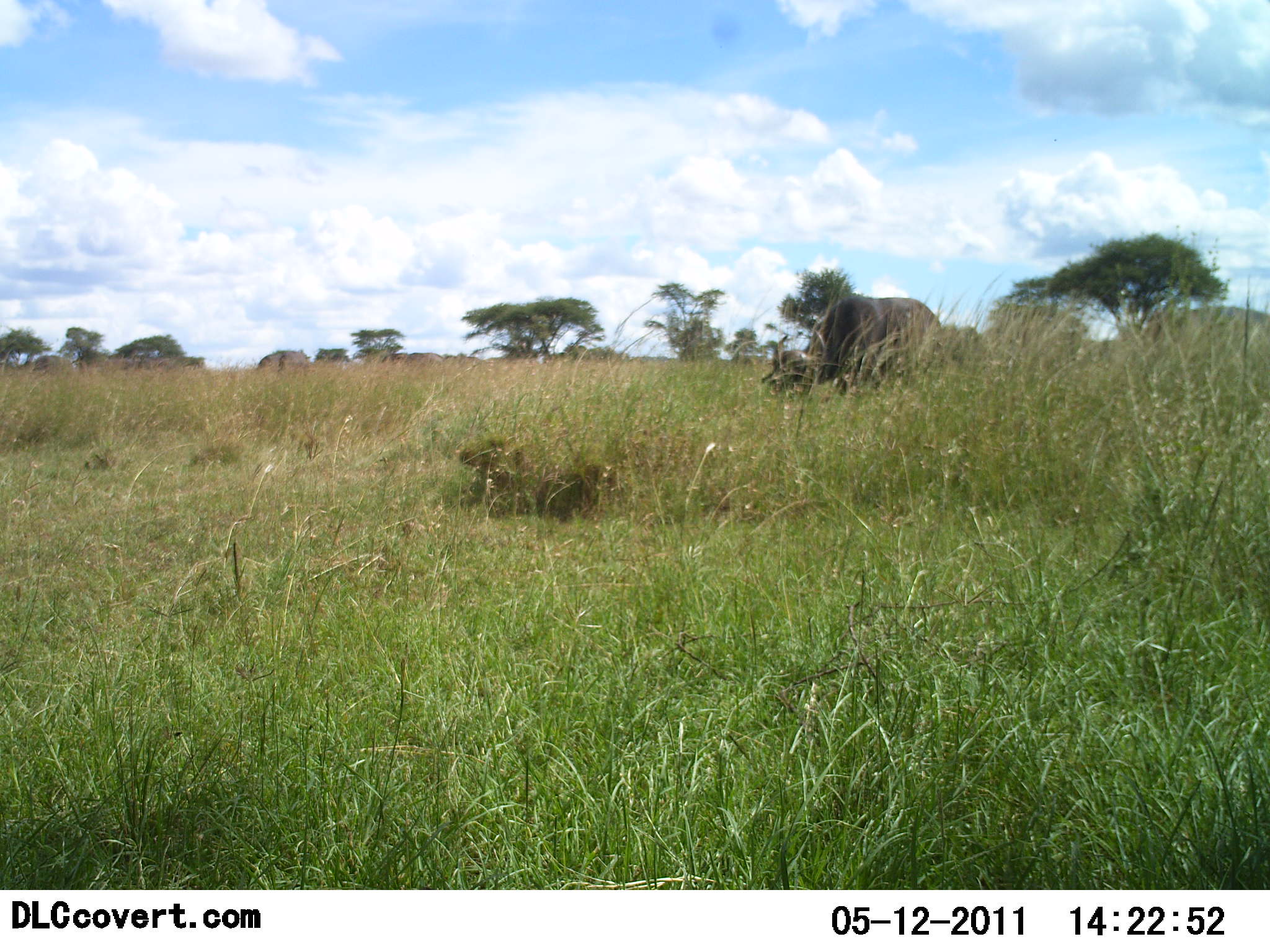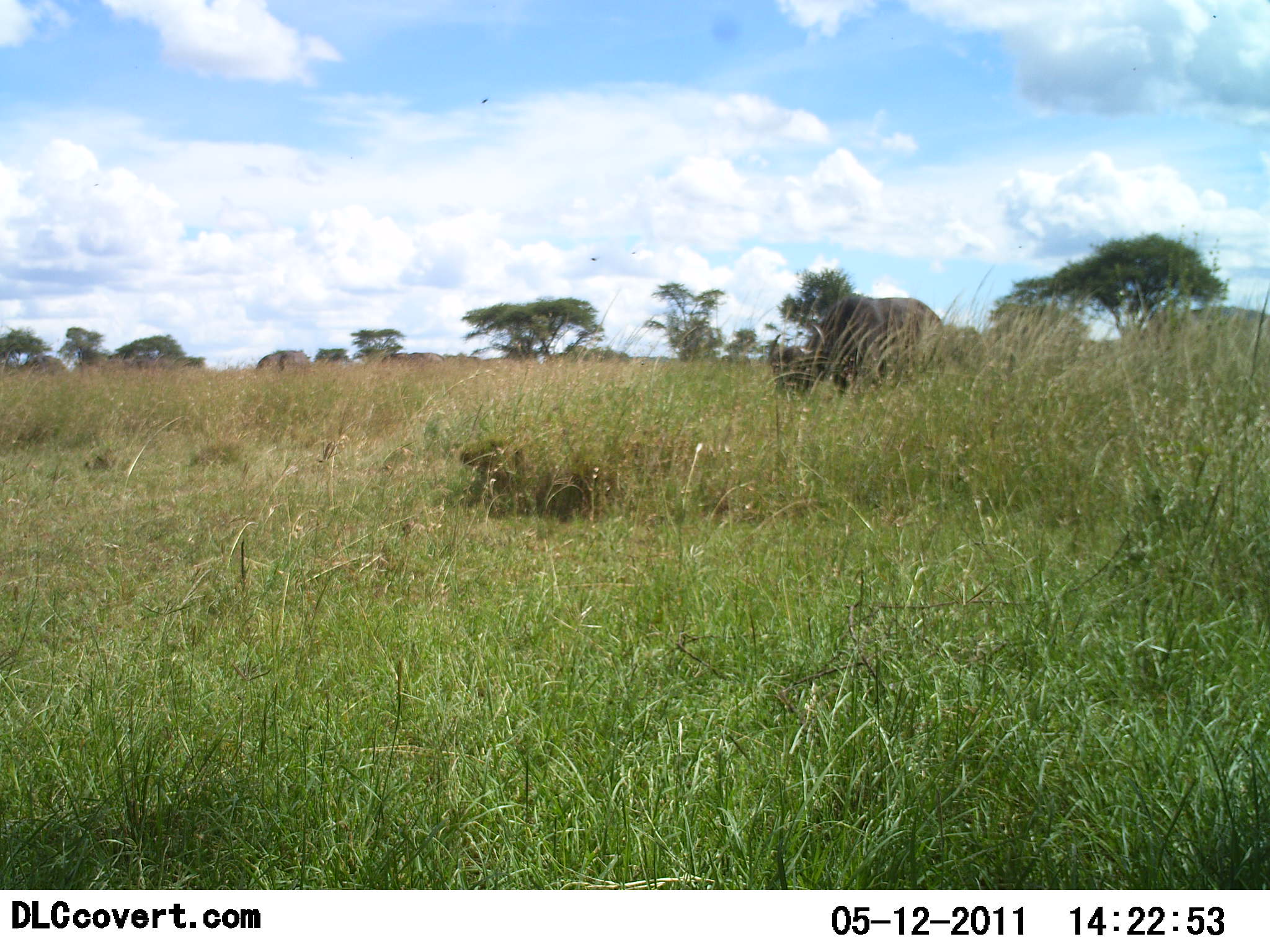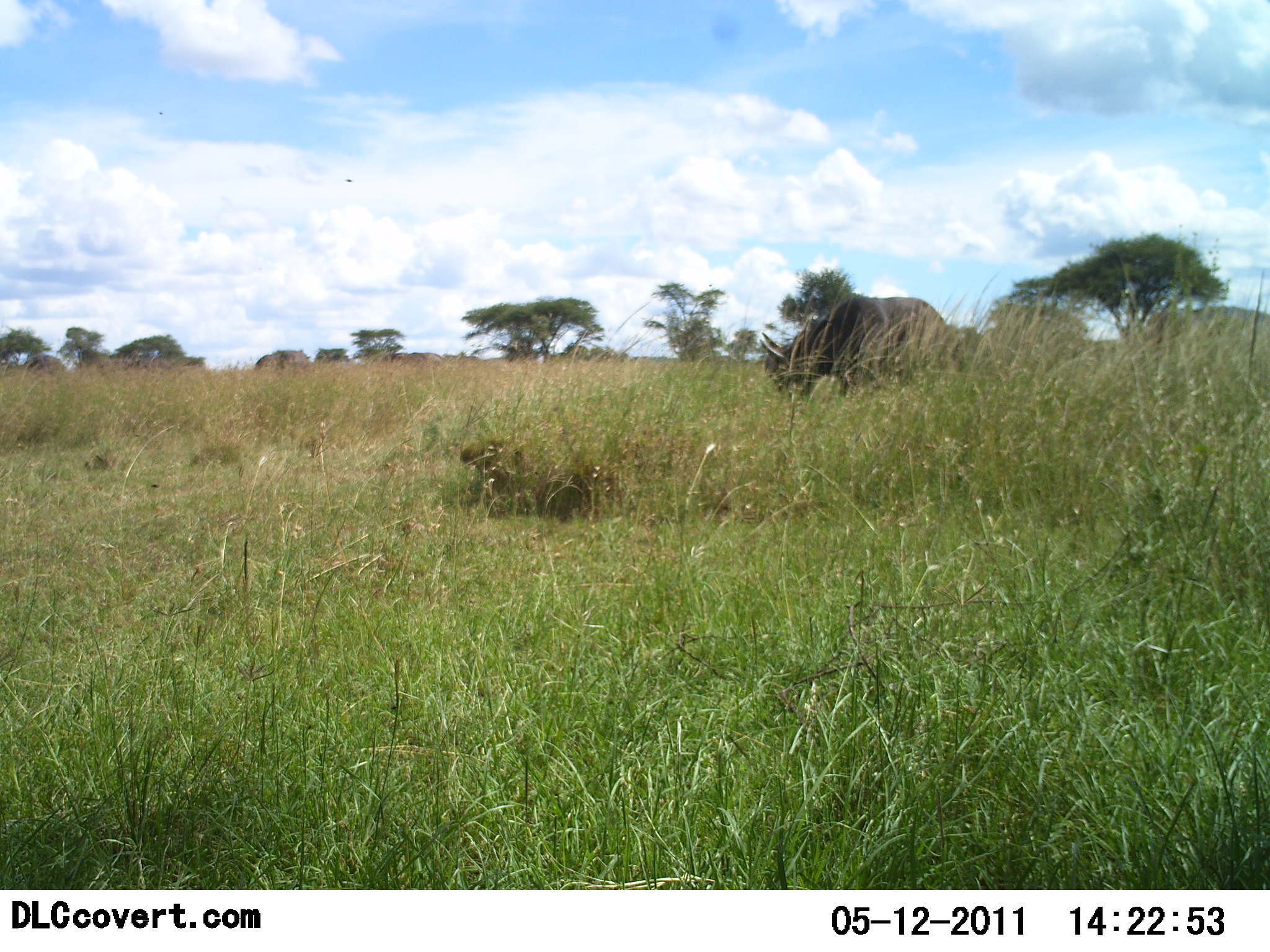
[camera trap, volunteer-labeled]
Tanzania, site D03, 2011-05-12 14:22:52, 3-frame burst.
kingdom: Animalia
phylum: Chordata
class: Mammalia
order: Artiodactyla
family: Bovidae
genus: Syncerus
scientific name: Syncerus caffer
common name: cape buffalo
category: buffalo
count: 1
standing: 18%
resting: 0%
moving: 0%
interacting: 0%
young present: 0%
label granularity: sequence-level